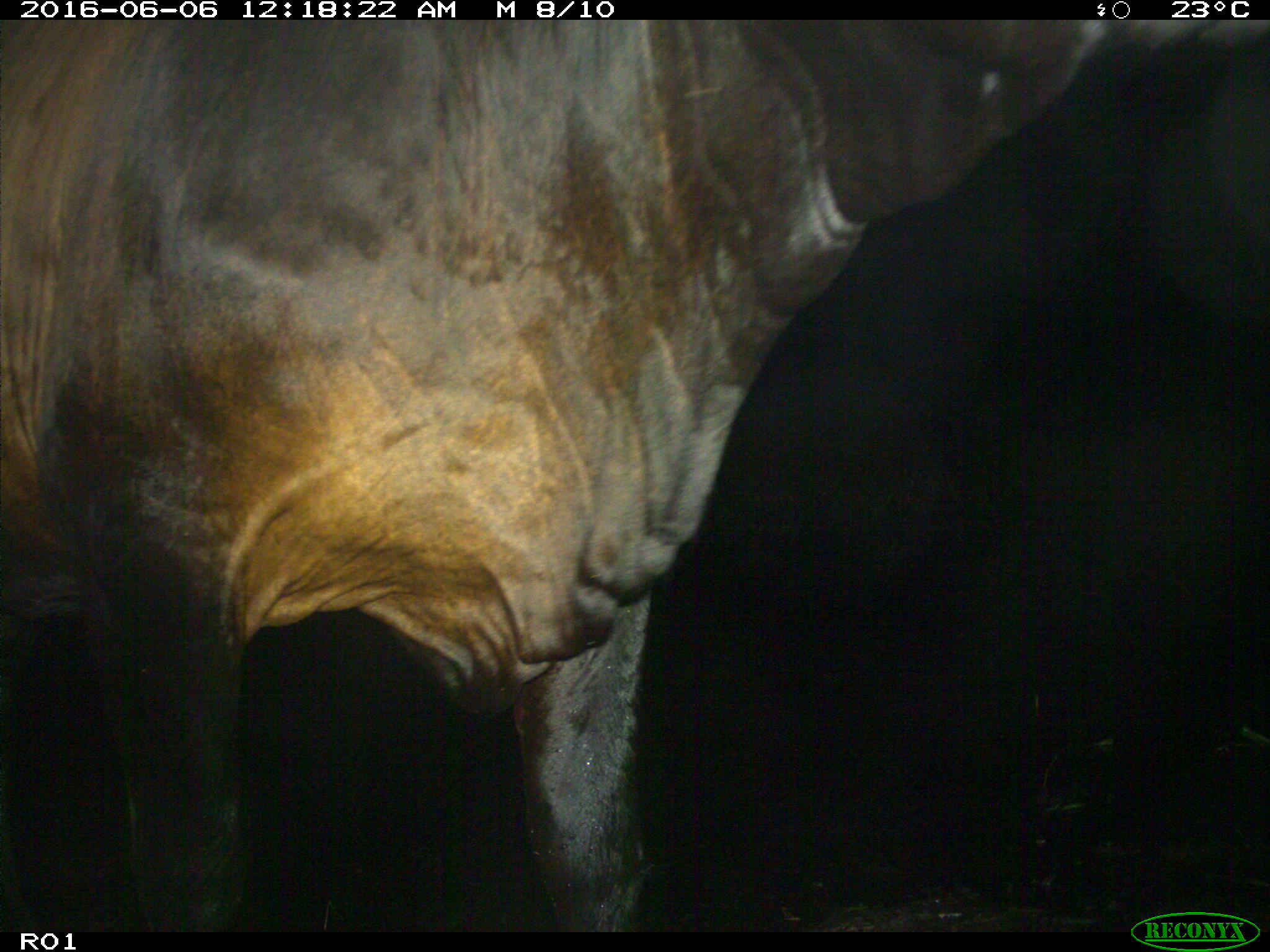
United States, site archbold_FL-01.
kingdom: Animalia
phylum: Chordata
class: Mammalia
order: Artiodactyla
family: Bovidae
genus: Bos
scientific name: Bos taurus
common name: domestic cow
Bos taurus (domestic cow).